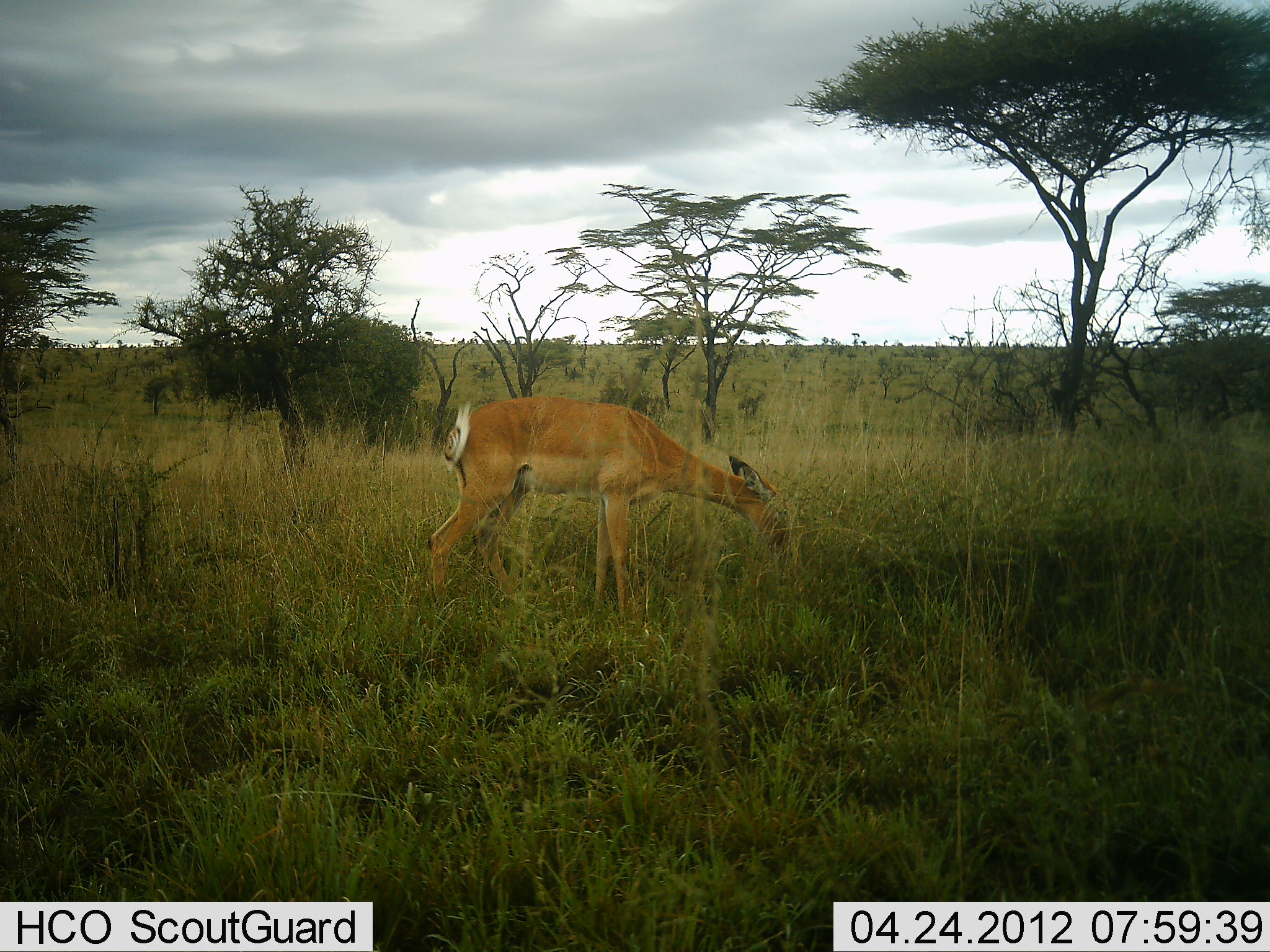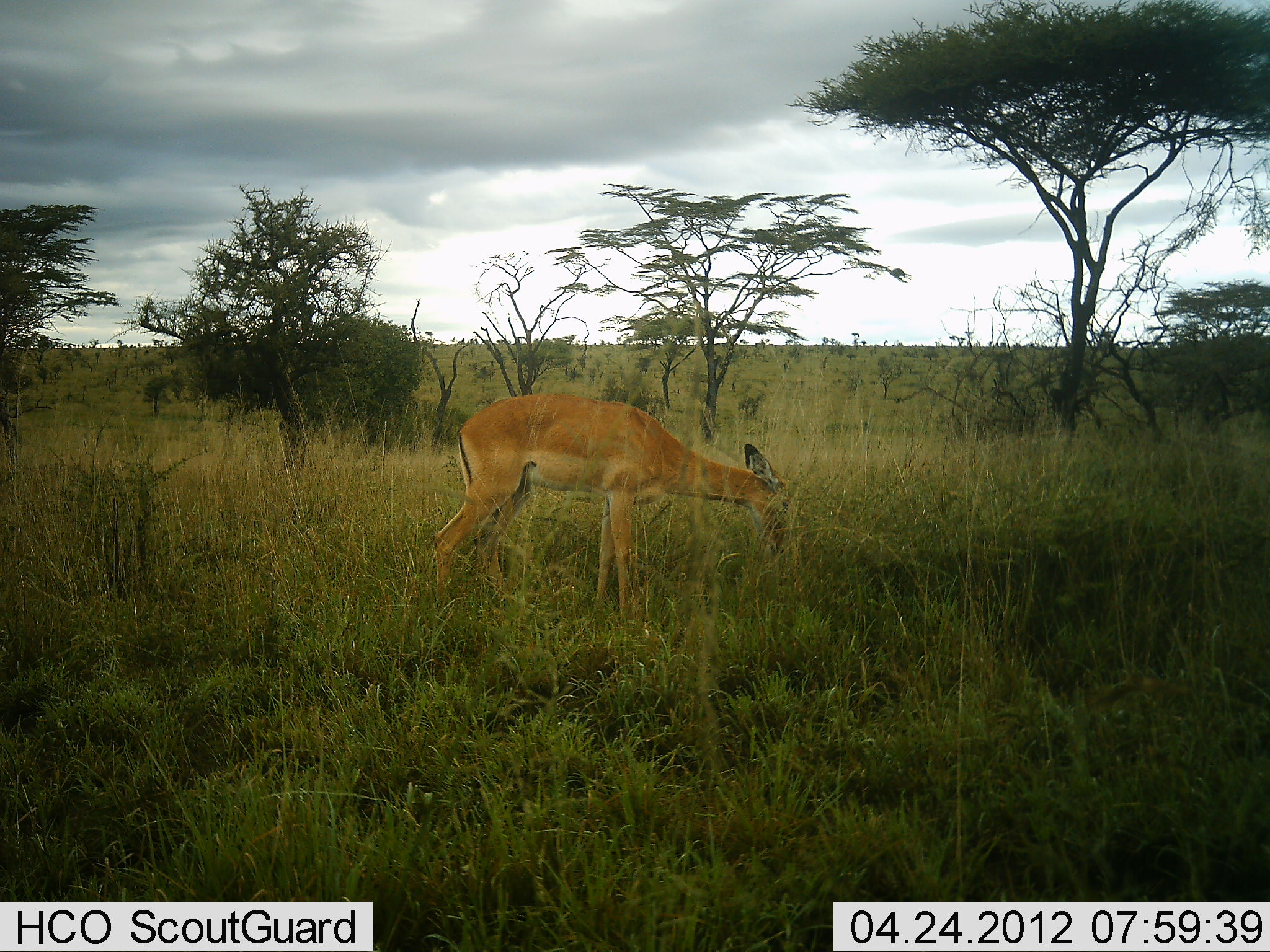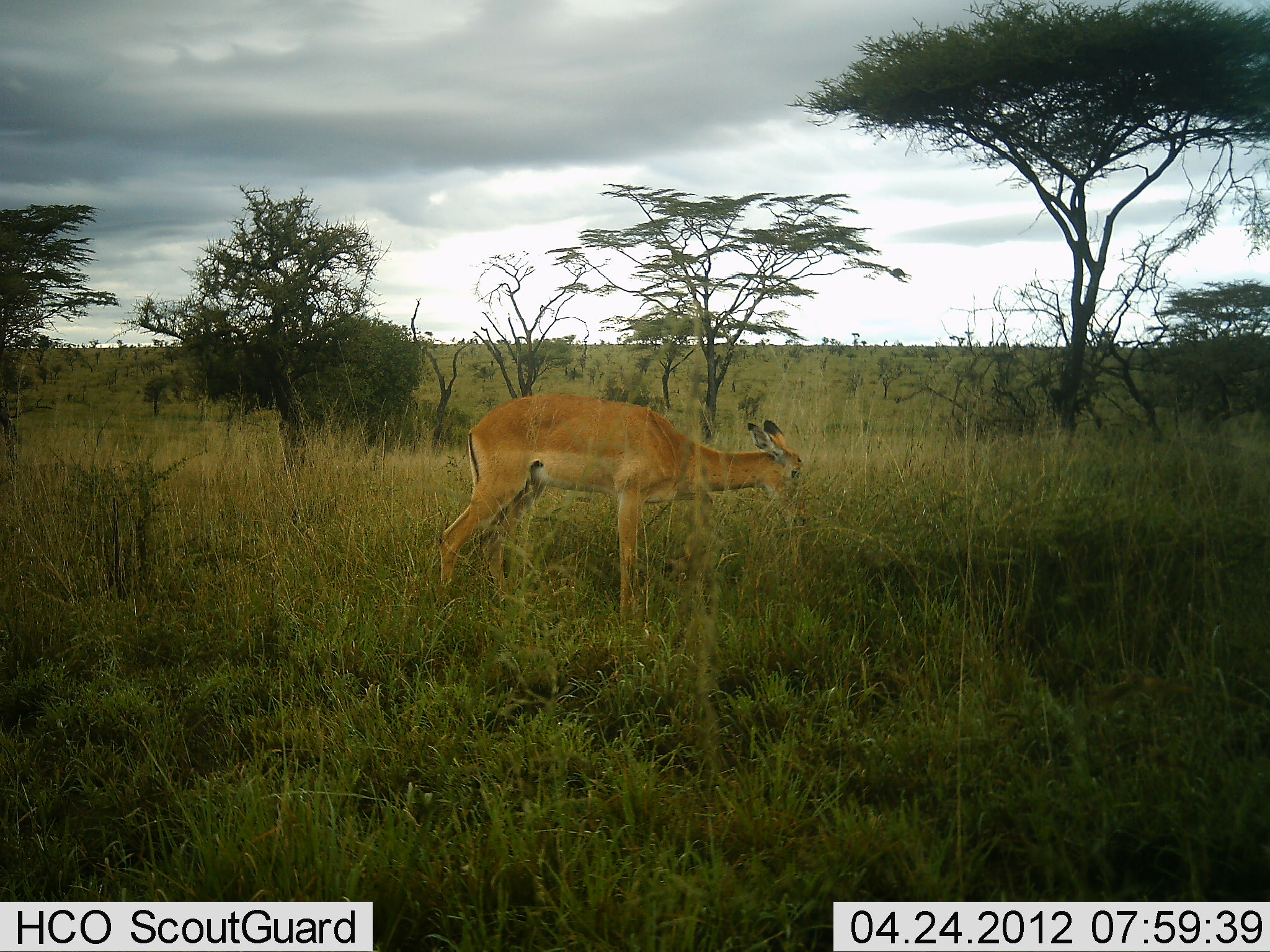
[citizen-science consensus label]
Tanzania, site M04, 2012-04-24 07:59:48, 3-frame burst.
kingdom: Animalia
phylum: Chordata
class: Mammalia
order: Artiodactyla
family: Bovidae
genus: Aepyceros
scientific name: Aepyceros melampus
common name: impala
Impala (Aepyceros melampus), count 1. Behavior (volunteer vote fractions): standing 20%, resting 0%, moving 0%, interacting 0%. Young present (vote fraction): 0%. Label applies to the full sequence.